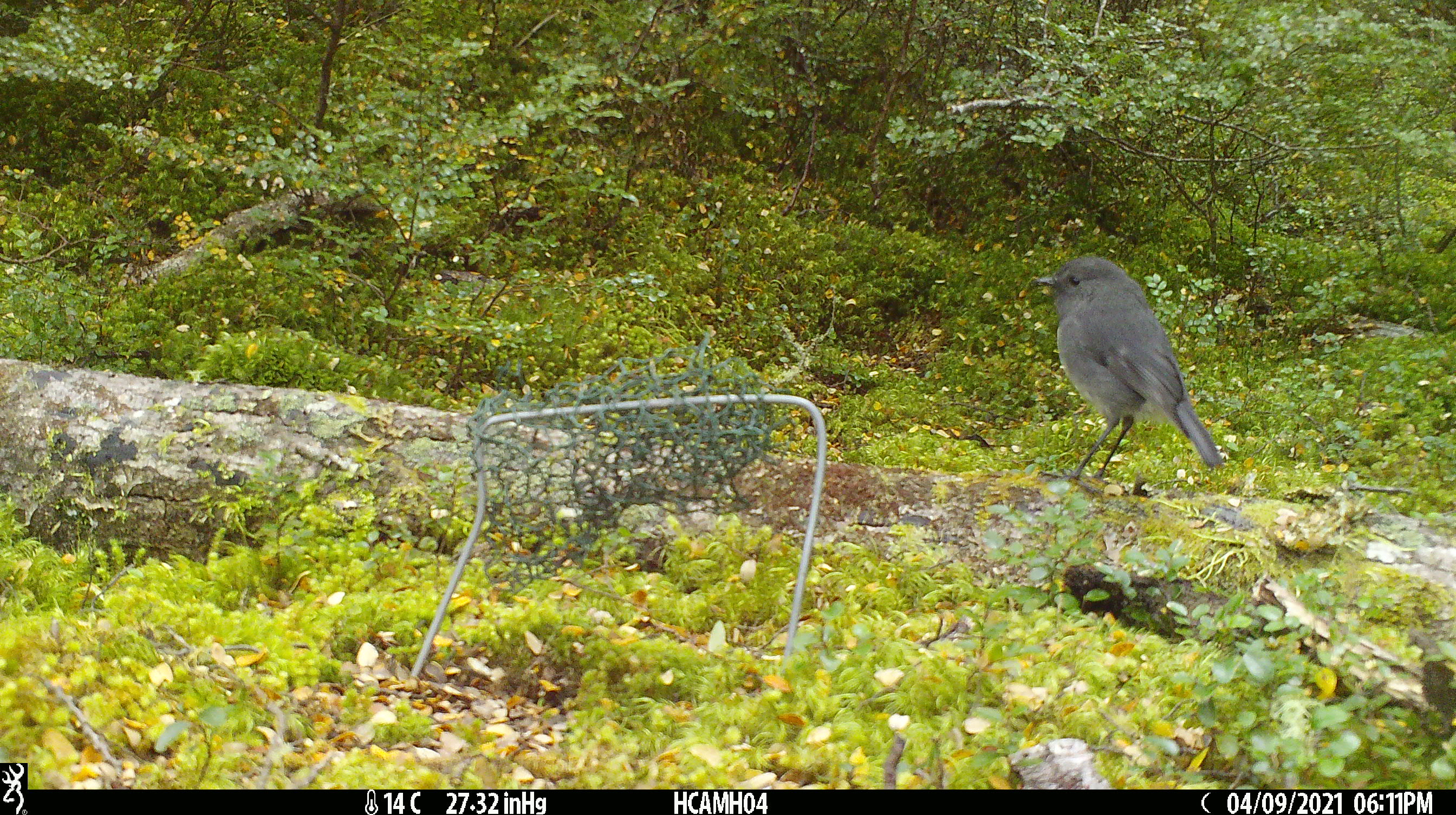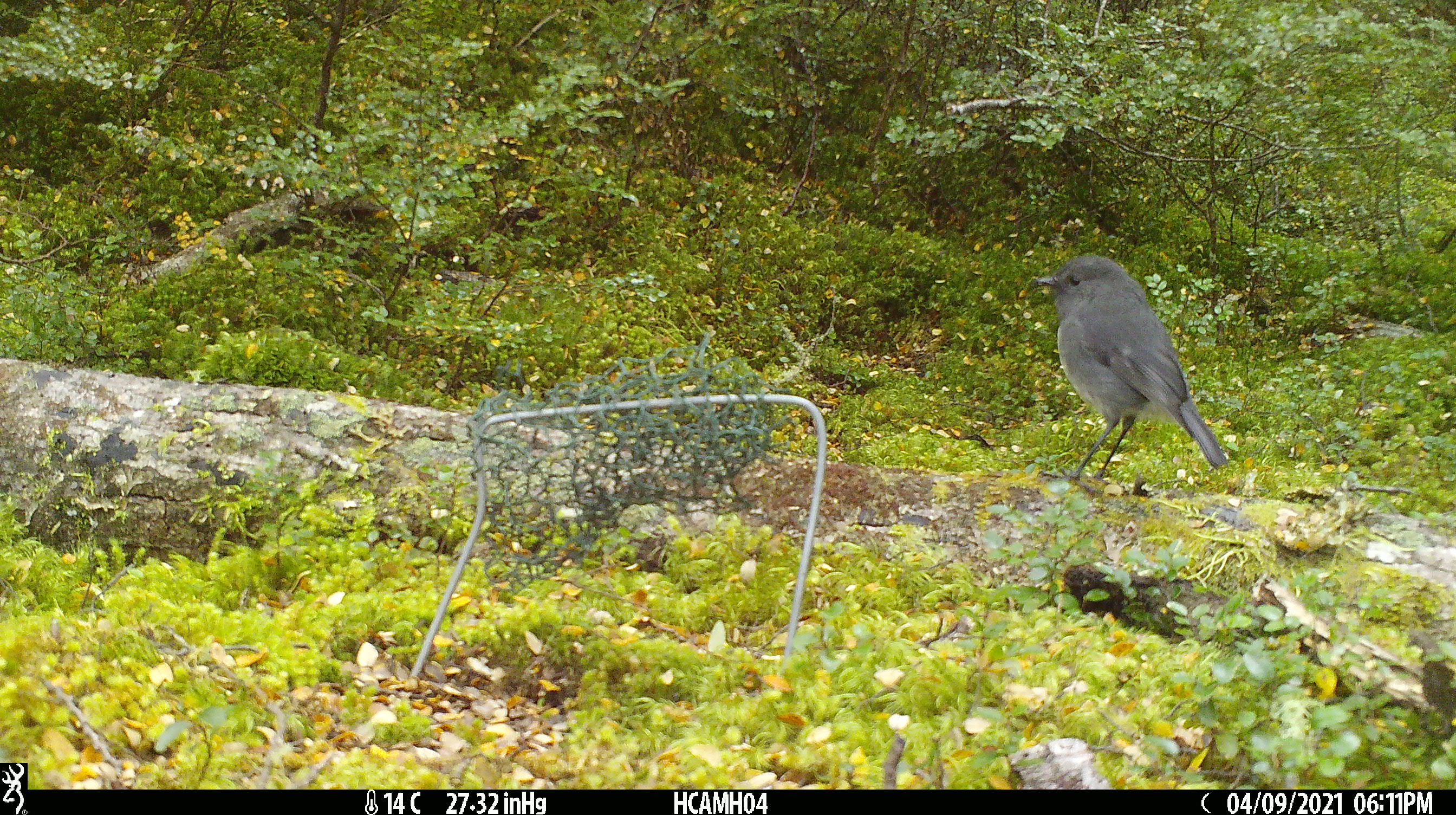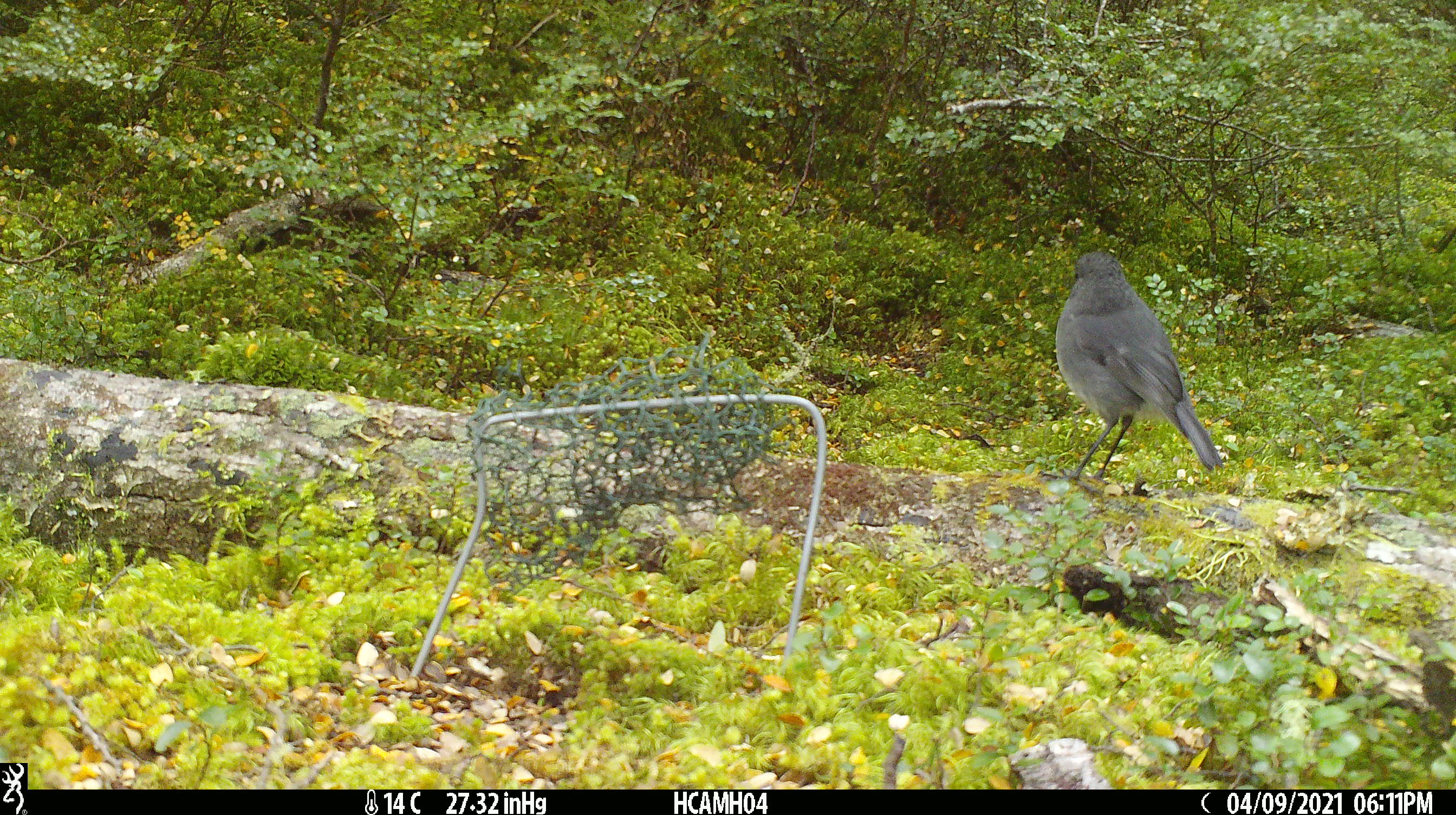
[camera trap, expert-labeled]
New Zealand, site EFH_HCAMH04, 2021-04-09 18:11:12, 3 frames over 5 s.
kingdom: Animalia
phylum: Chordata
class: Aves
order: Passeriformes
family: Petroicidae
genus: Petroica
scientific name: Petroica australis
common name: new zealand robin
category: robin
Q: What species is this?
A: Robin (new zealand robin) (Petroica australis).